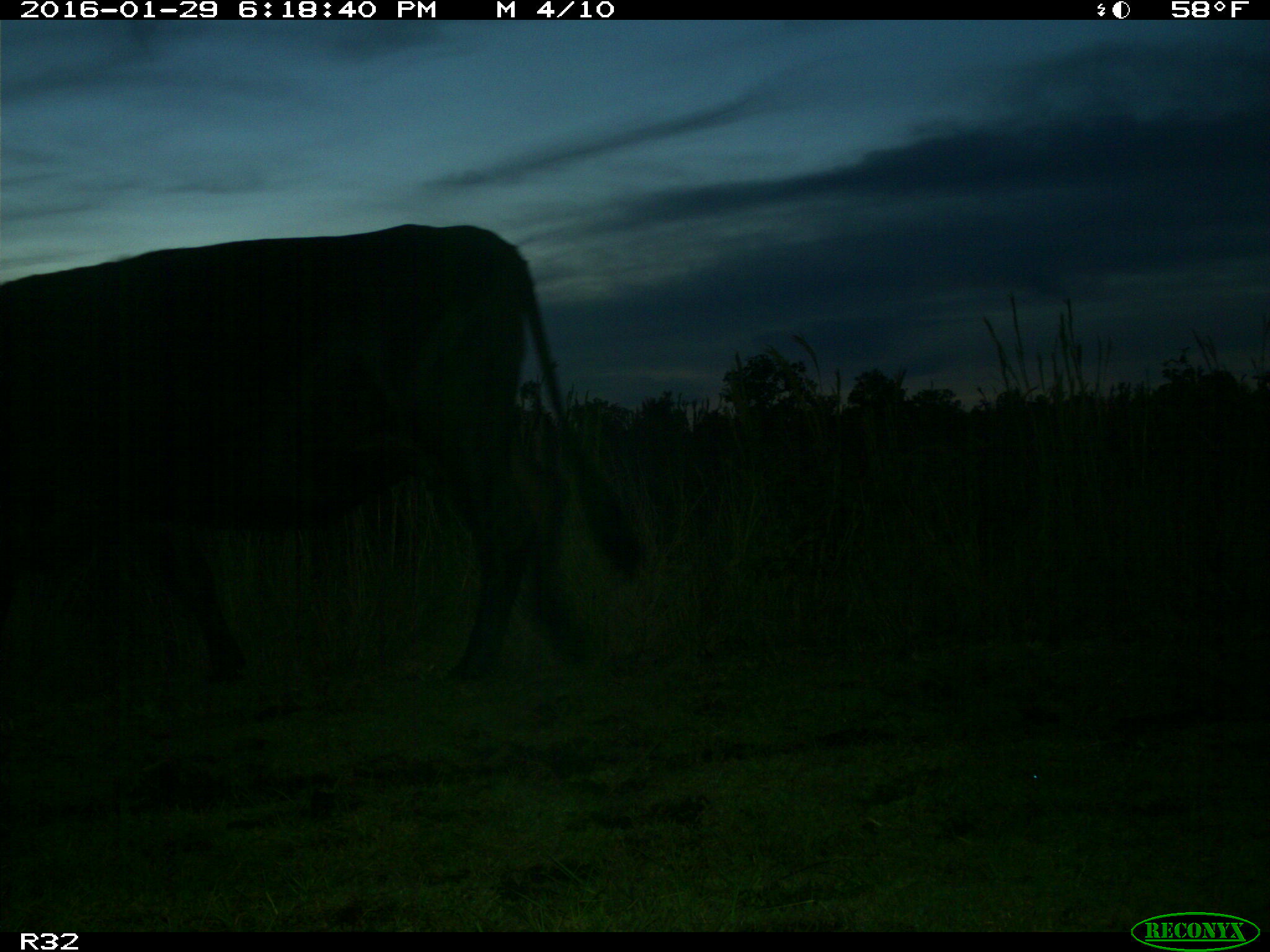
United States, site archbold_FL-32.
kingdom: Animalia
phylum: Chordata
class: Mammalia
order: Artiodactyla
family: Bovidae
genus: Bos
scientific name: Bos taurus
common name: domestic cow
Bos taurus (domestic cow).